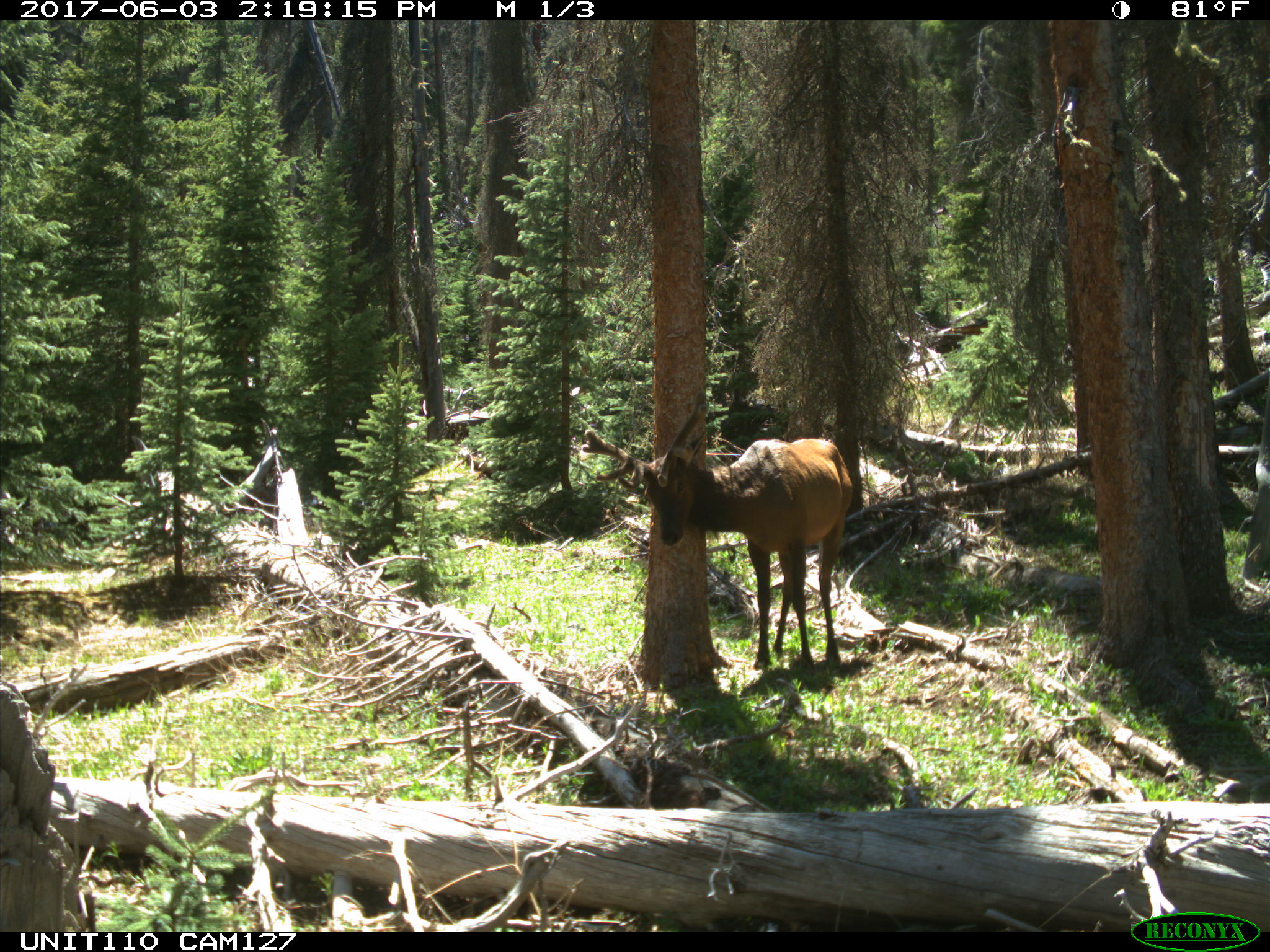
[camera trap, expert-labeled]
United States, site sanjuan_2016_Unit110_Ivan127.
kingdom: Animalia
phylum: Chordata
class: Mammalia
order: Artiodactyla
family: Cervidae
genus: Cervus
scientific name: Cervus elaphus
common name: red deer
Cervus elaphus (red deer).